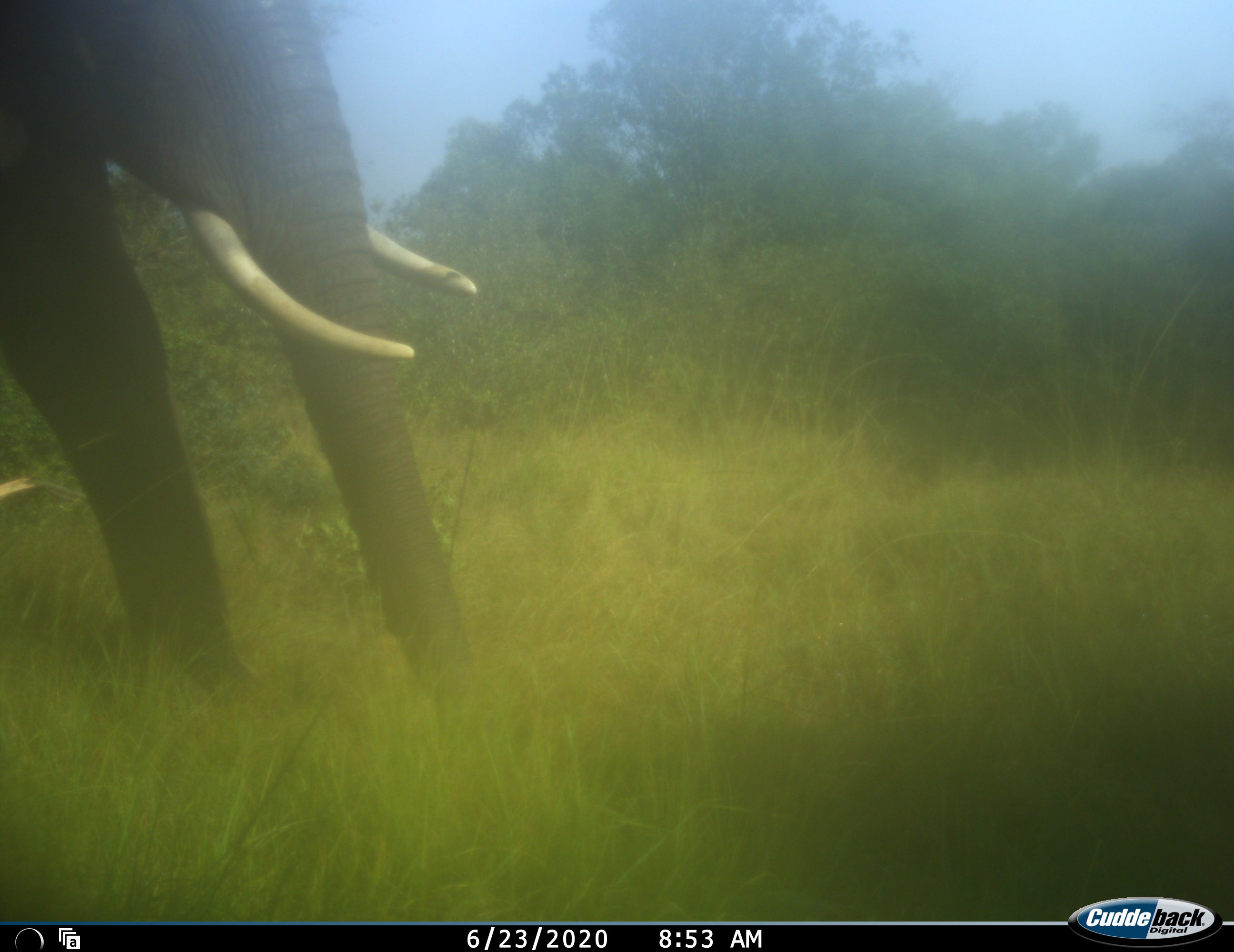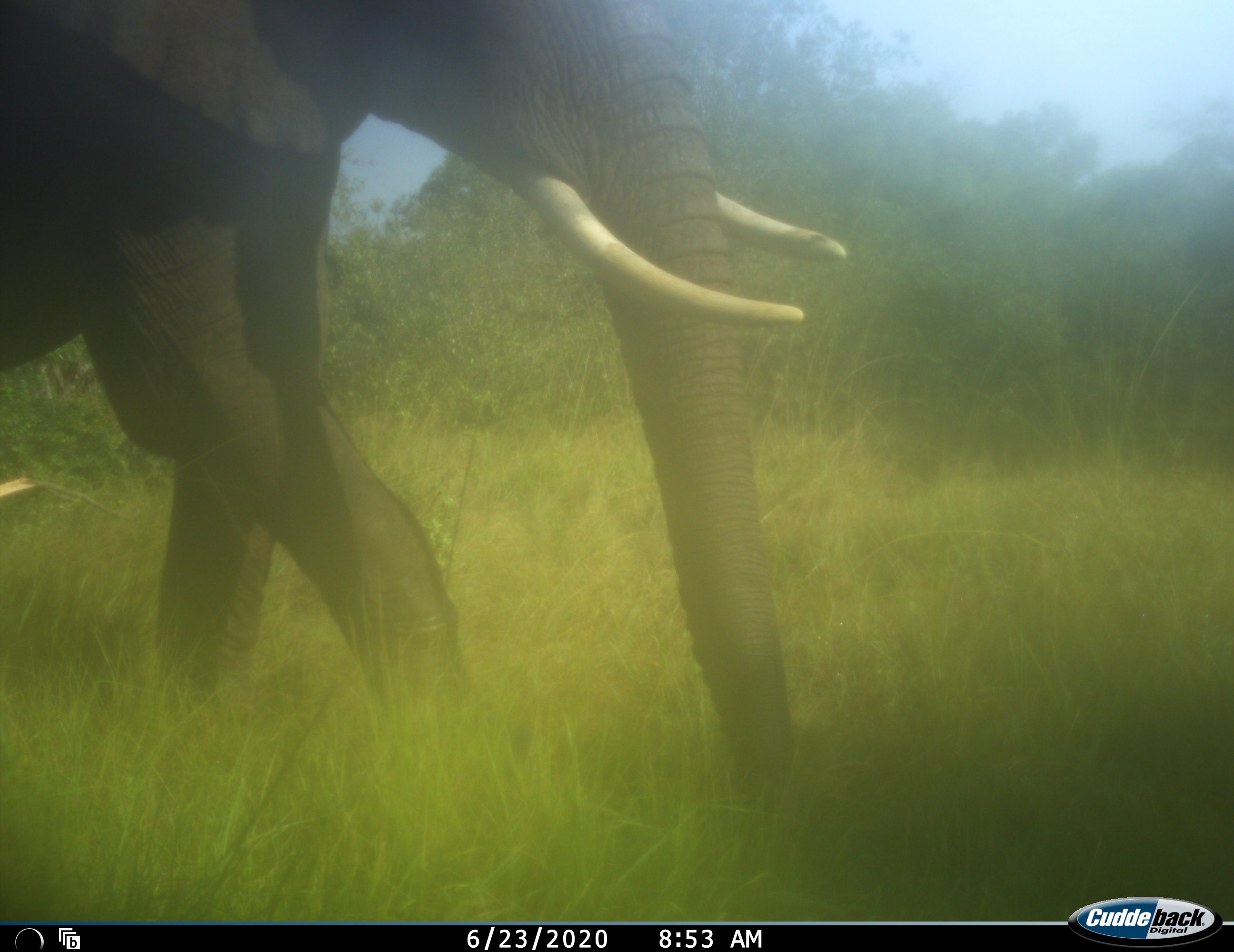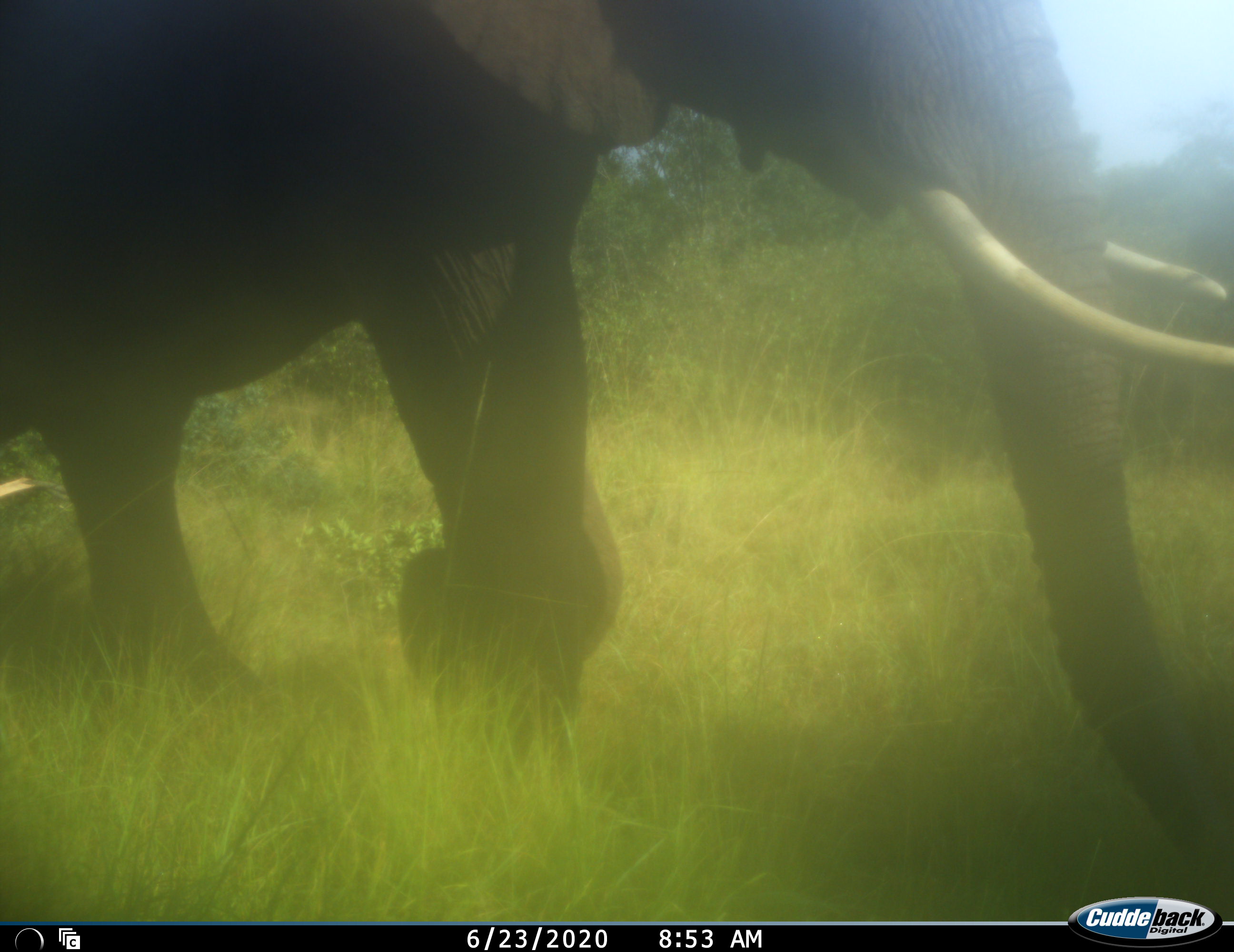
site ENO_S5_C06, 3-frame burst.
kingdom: Animalia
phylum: Chordata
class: Mammalia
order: Proboscidea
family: Elephantidae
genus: Loxodonta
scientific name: Loxodonta africana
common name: african bush elephant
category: elephant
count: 1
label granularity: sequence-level